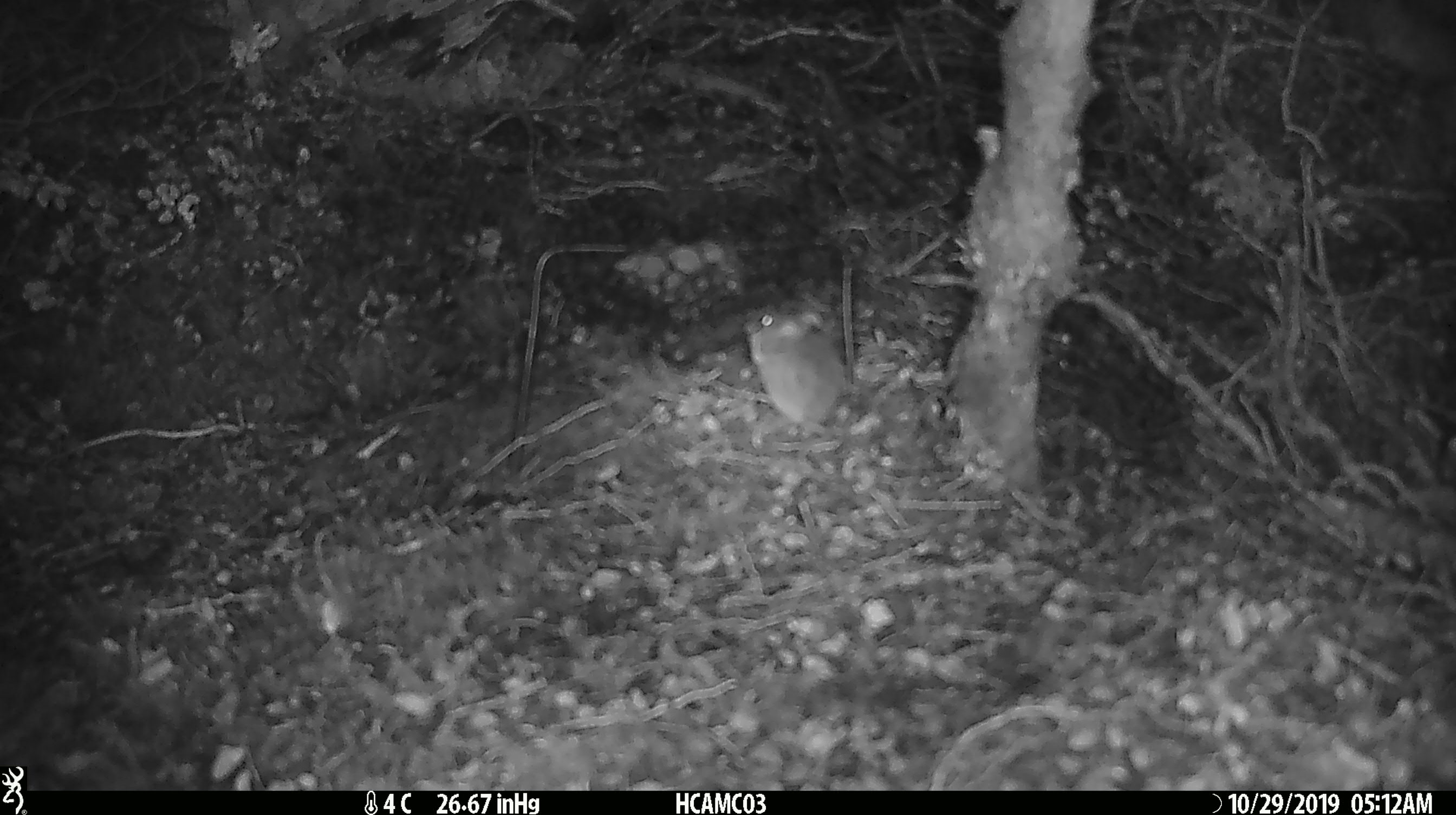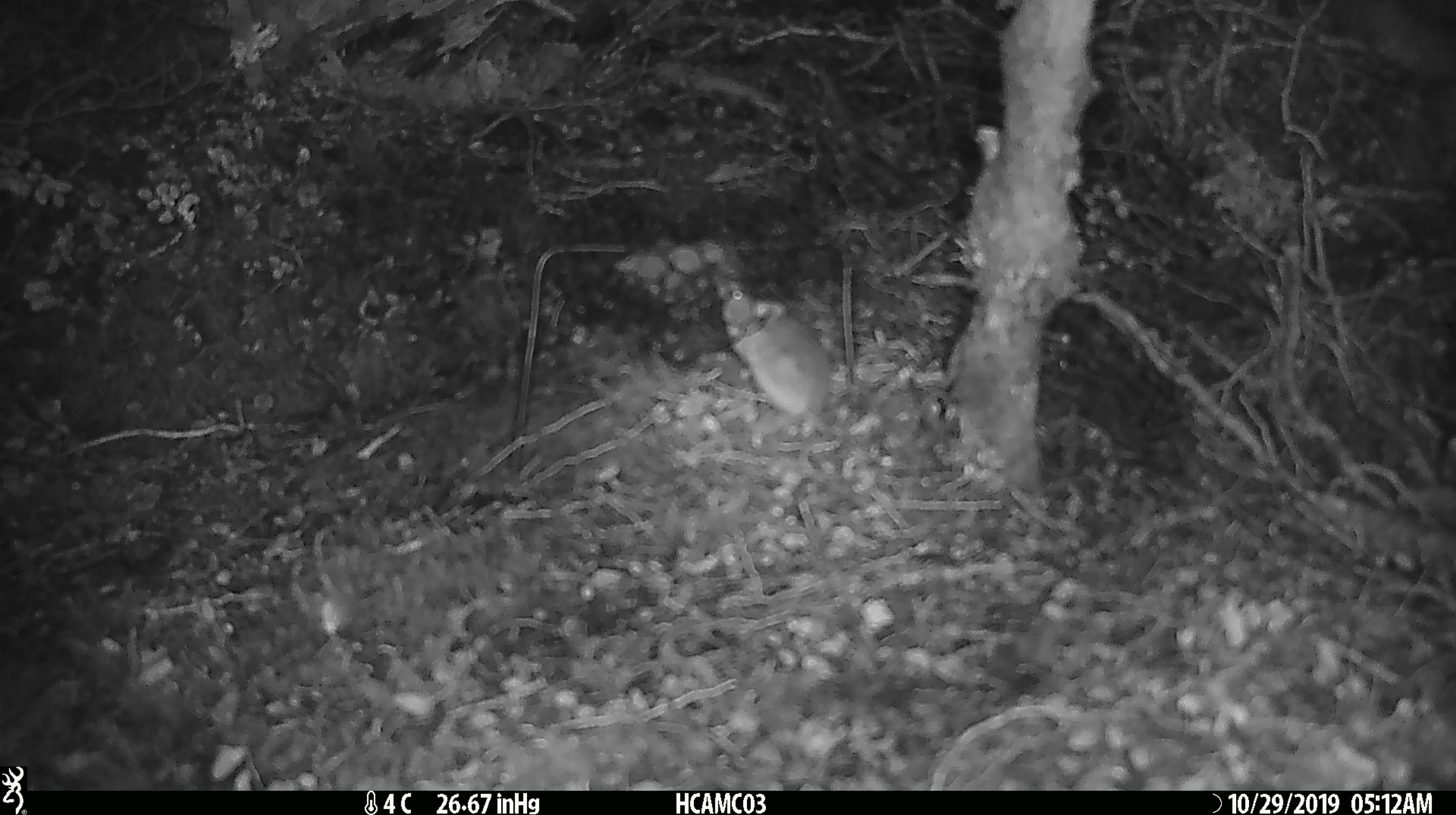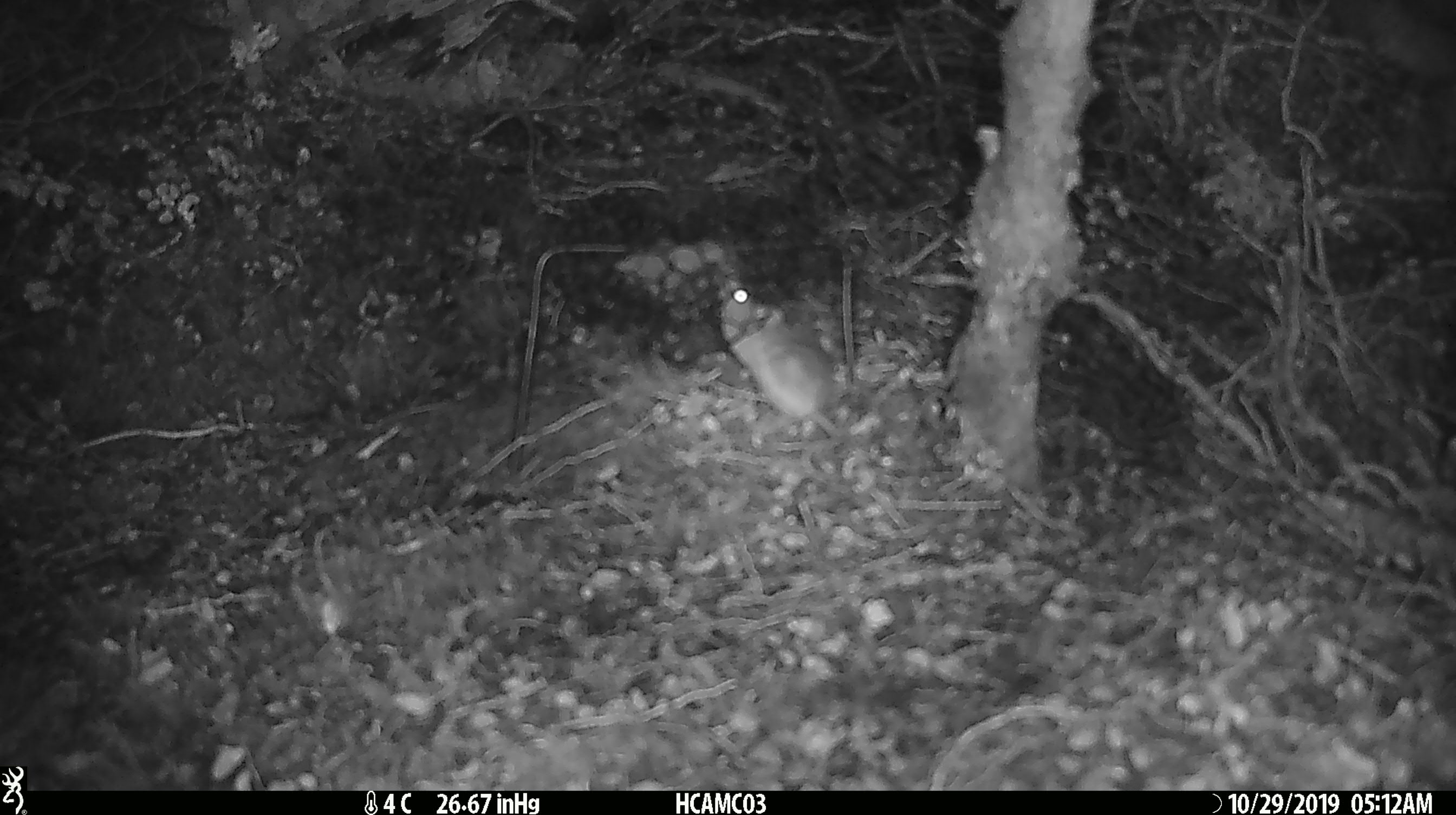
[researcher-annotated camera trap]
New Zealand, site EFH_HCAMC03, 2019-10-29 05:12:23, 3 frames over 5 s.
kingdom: Animalia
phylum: Chordata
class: Mammalia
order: Rodentia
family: Muridae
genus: Mus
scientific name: Mus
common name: mouse